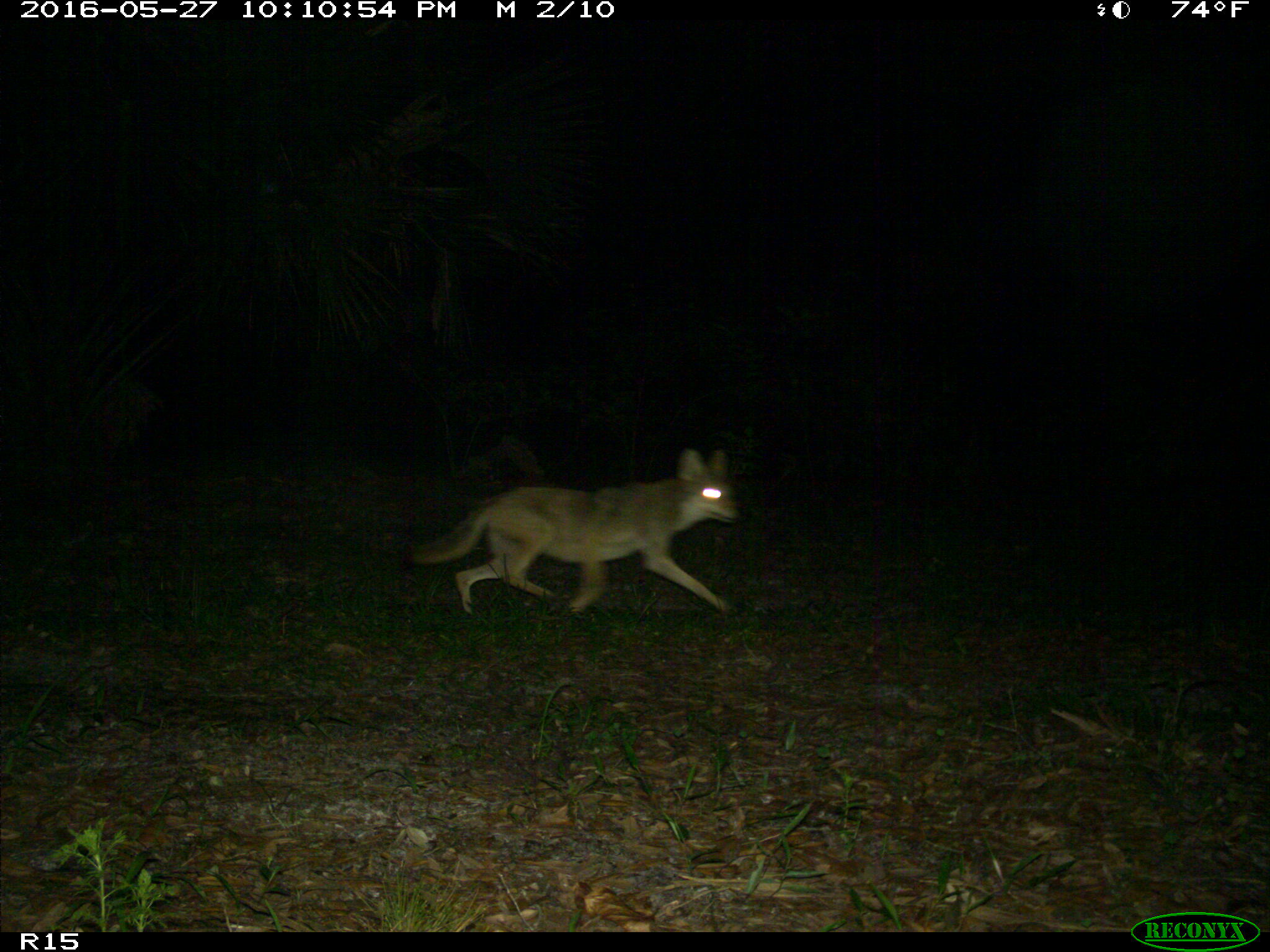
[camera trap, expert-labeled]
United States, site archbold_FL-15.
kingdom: Animalia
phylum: Chordata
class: Mammalia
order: Carnivora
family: Canidae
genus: Canis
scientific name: Canis latrans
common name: coyote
Canis latrans (coyote).